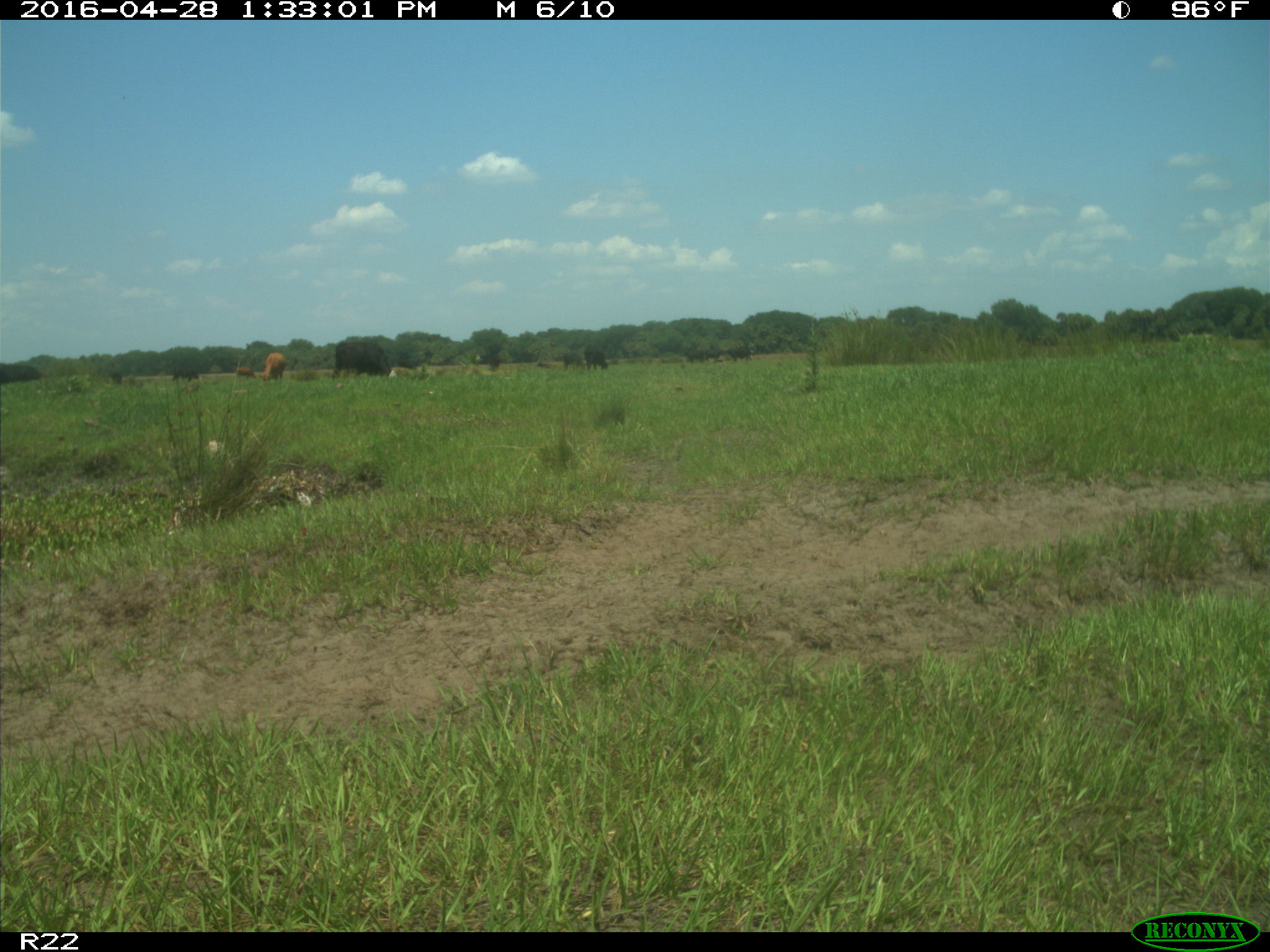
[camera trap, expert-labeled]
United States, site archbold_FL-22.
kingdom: Animalia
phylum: Chordata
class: Mammalia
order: Artiodactyla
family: Bovidae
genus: Bos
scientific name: Bos taurus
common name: domestic cow